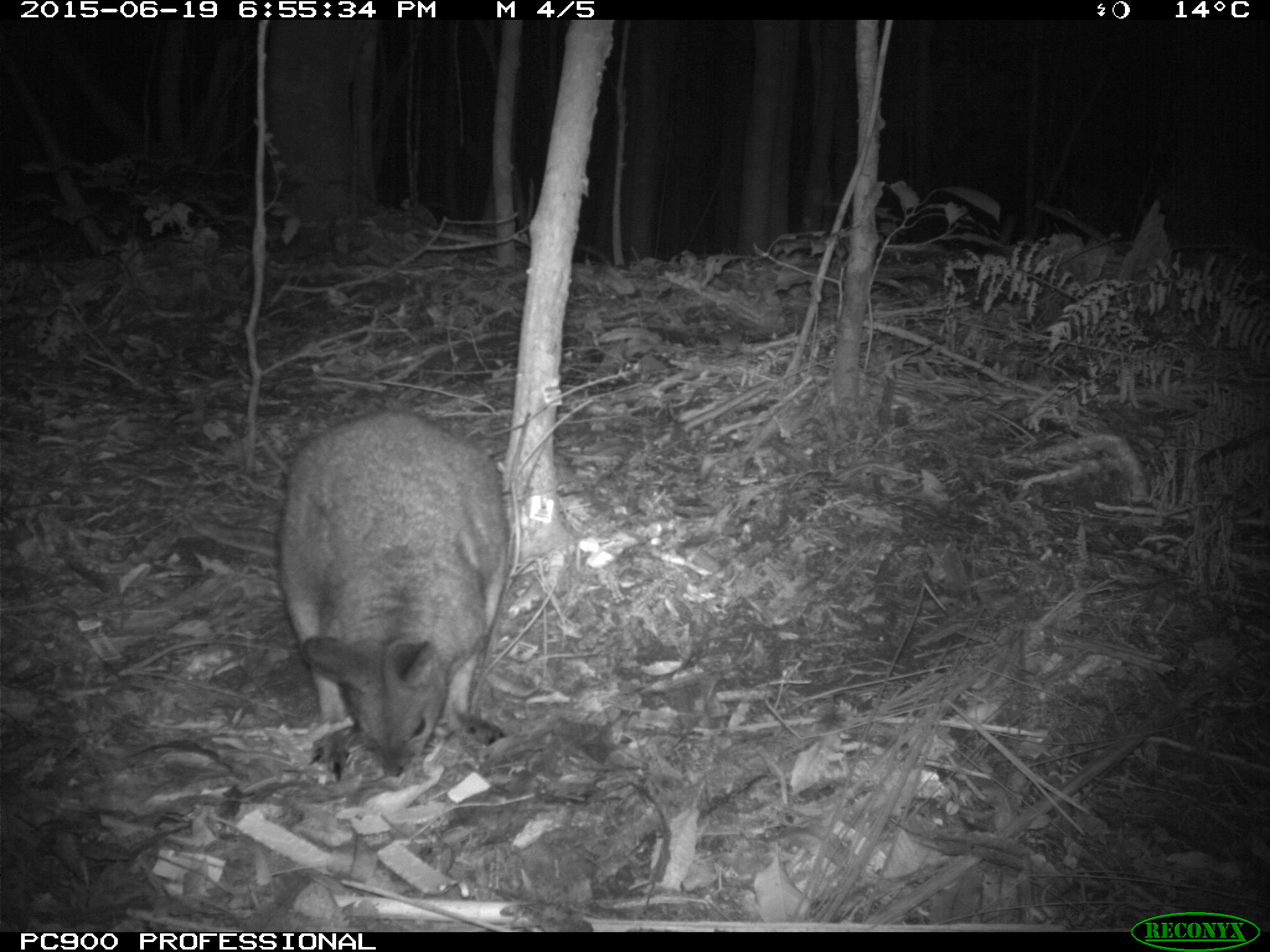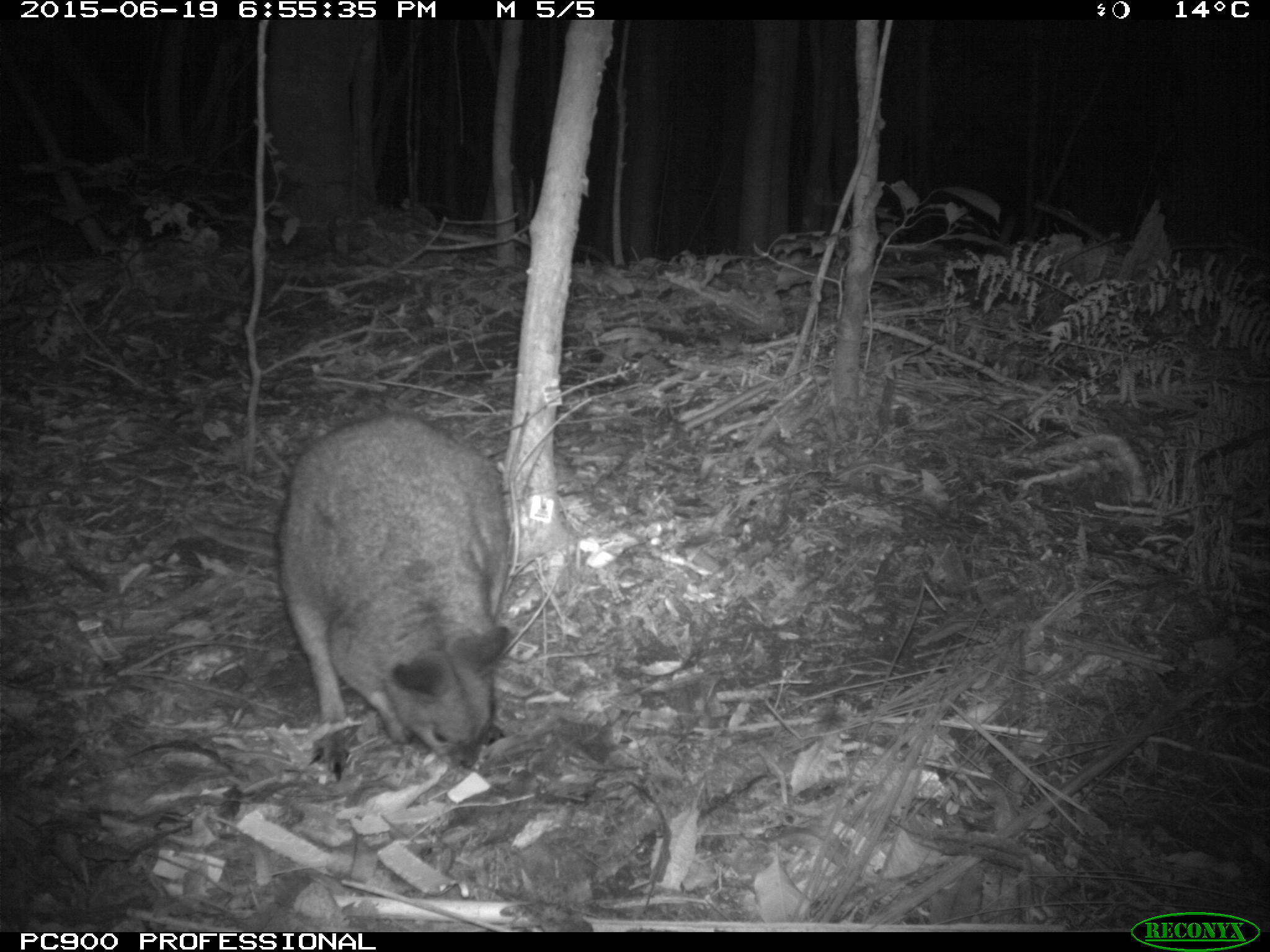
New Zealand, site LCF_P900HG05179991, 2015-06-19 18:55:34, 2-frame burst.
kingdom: Animalia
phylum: Chordata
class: Mammalia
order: Diprotodontia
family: Macropodidae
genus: Notamacropus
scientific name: Notamacropus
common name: wallaby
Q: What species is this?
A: Wallaby (Notamacropus).